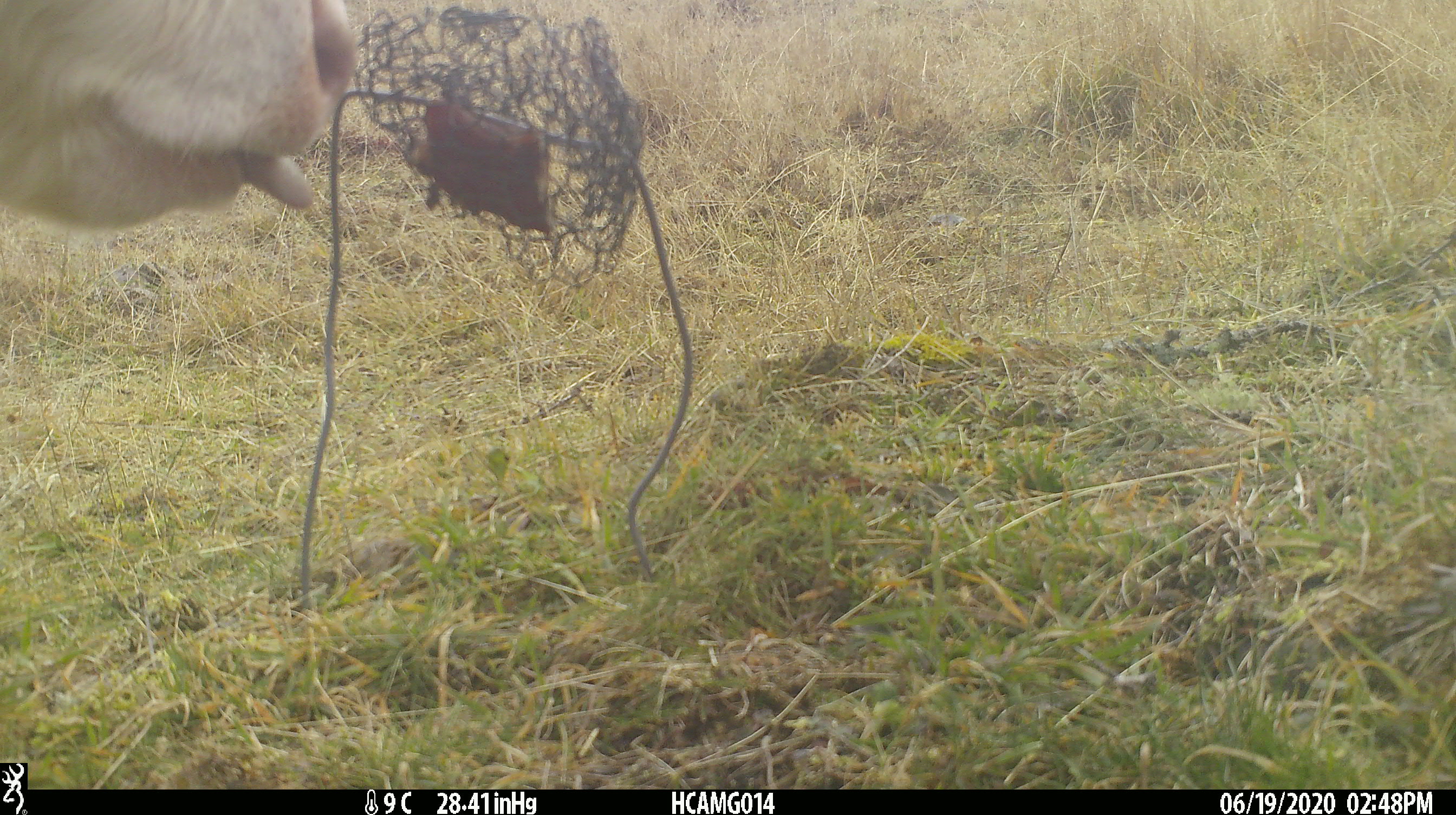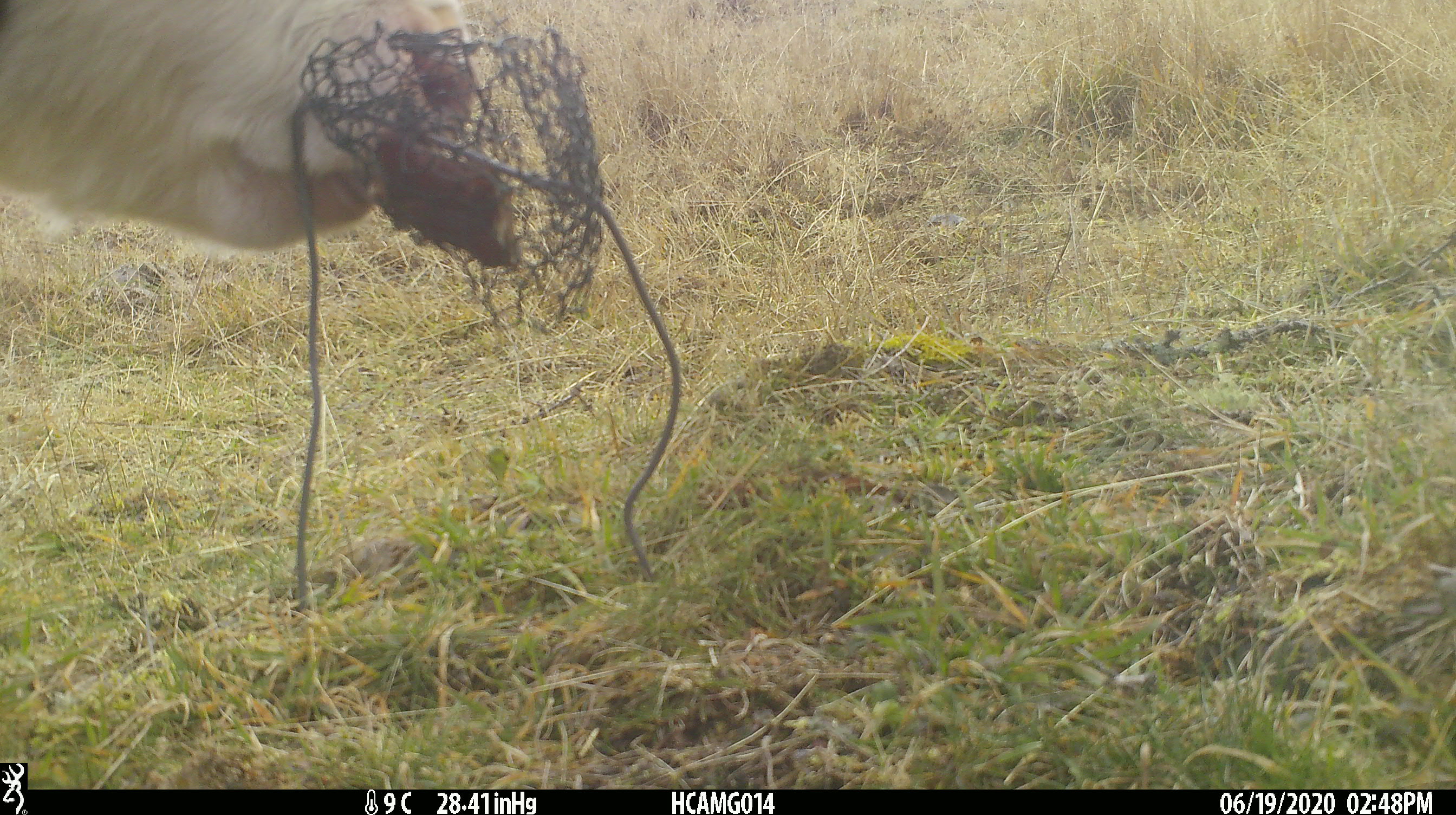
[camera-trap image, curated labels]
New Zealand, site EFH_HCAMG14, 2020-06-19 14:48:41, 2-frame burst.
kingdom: Animalia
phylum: Chordata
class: Mammalia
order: Artiodactyla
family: Bovidae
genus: Bos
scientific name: Bos taurus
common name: domestic cow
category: cow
Cow (domestic cow) (Bos taurus).